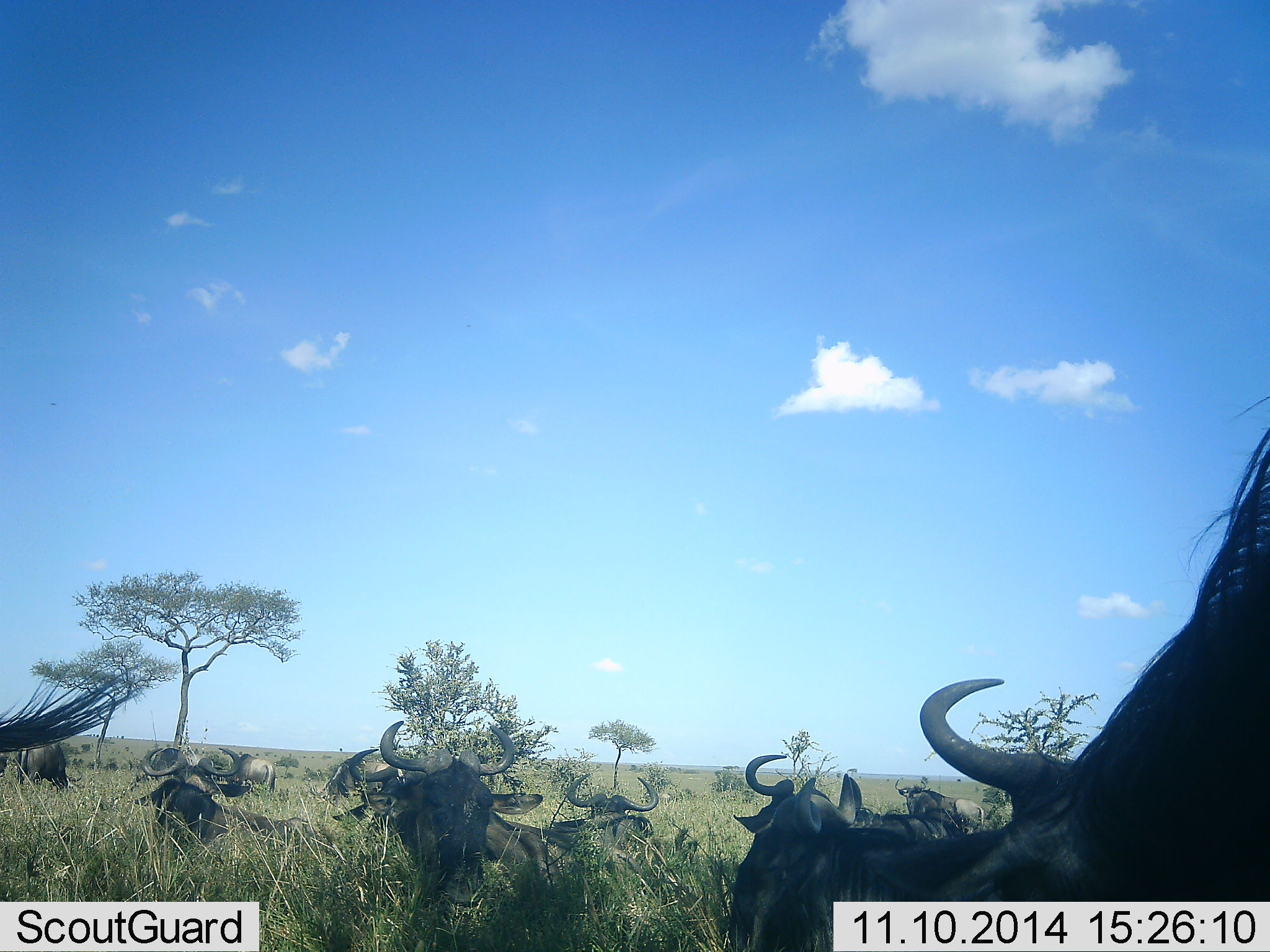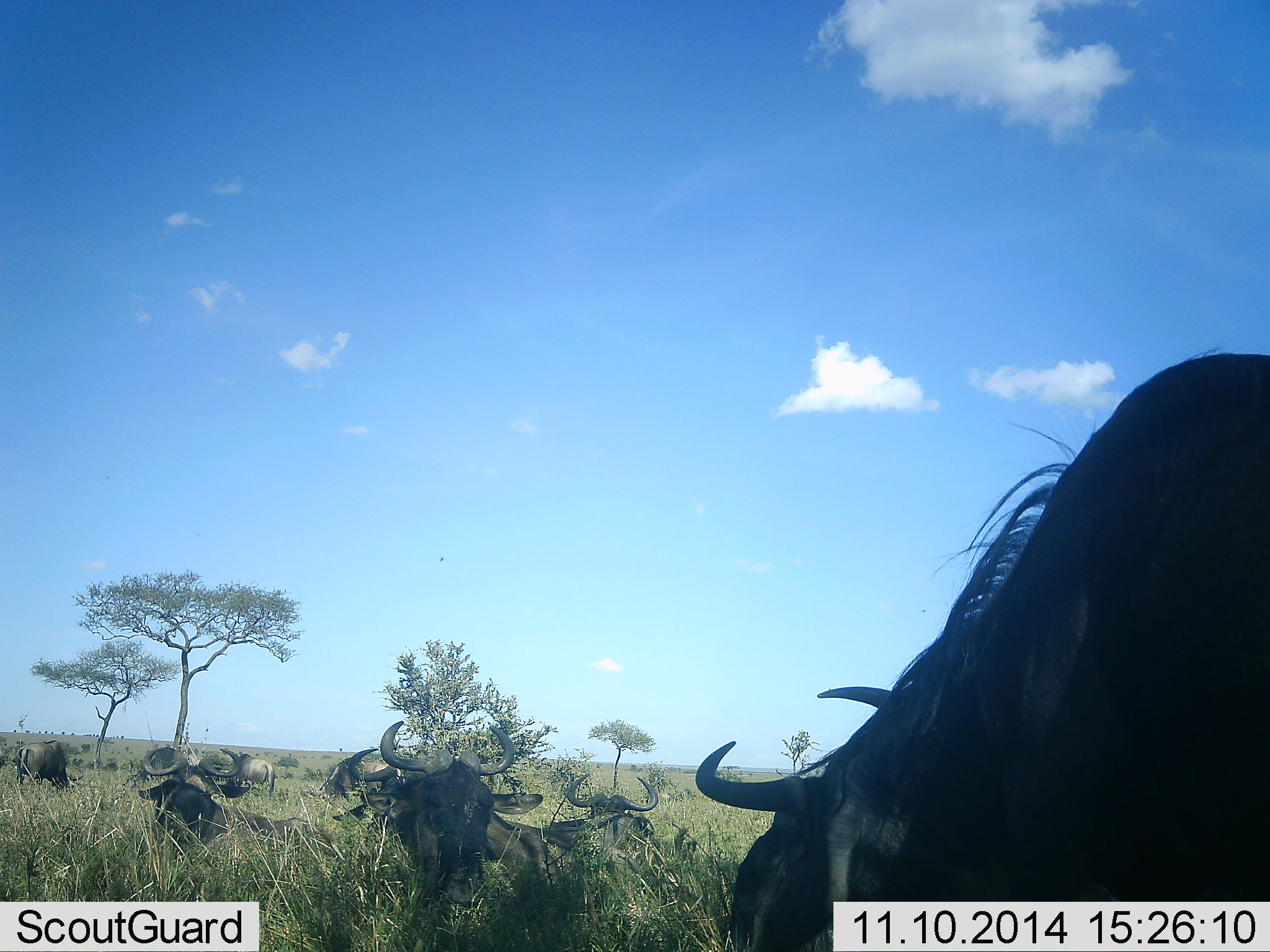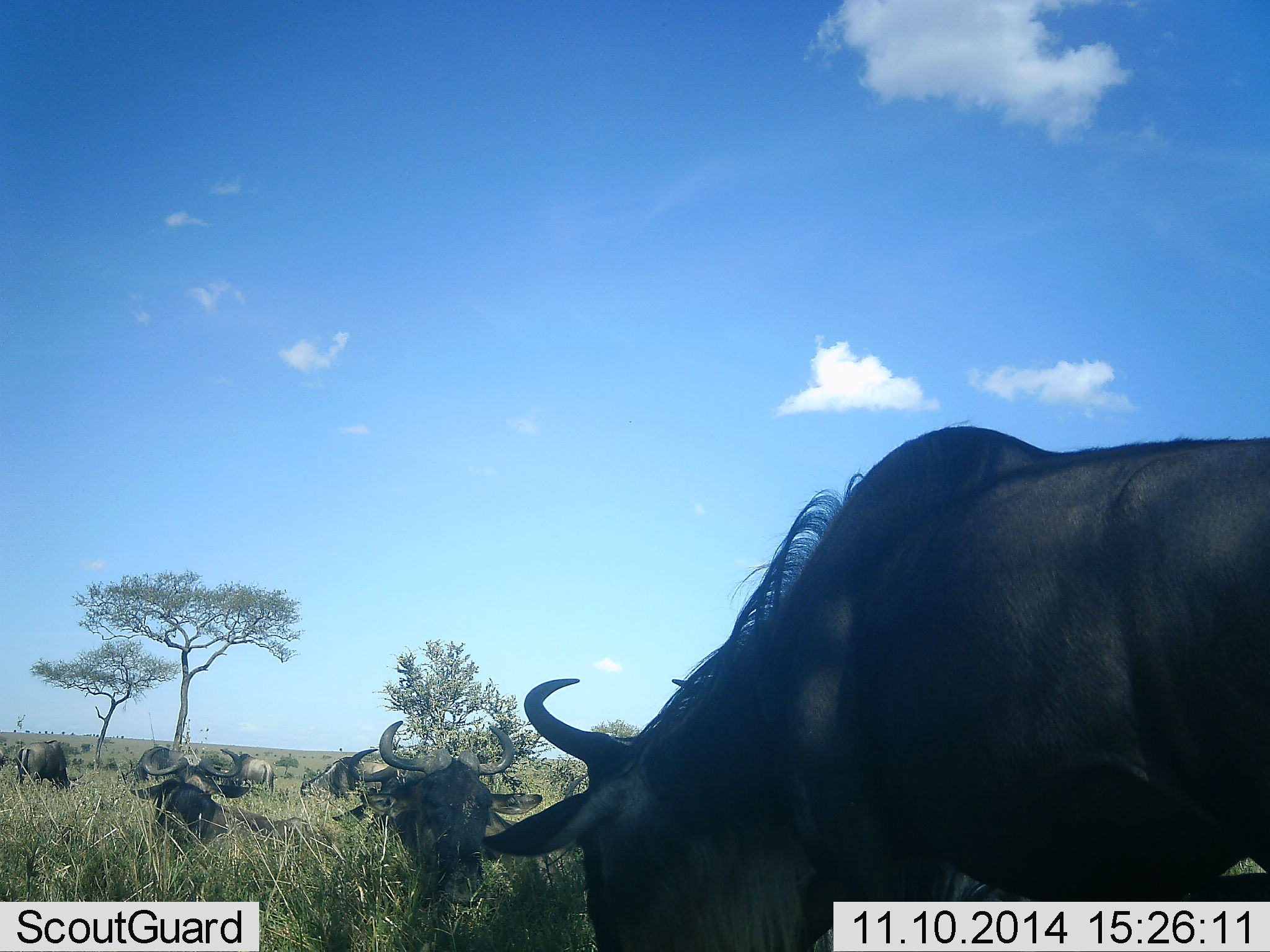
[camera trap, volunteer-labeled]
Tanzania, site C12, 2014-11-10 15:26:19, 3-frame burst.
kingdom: Animalia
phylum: Chordata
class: Mammalia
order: Artiodactyla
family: Bovidae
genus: Connochaetes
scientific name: Connochaetes taurinus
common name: blue wildebeest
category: wildebeest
Wildebeest (blue wildebeest) (Connochaetes taurinus), count 11-50. Behavior (volunteer vote fractions): standing 30%, resting 100%, moving 50%, interacting 0%. Young present (vote fraction): 0%. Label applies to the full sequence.